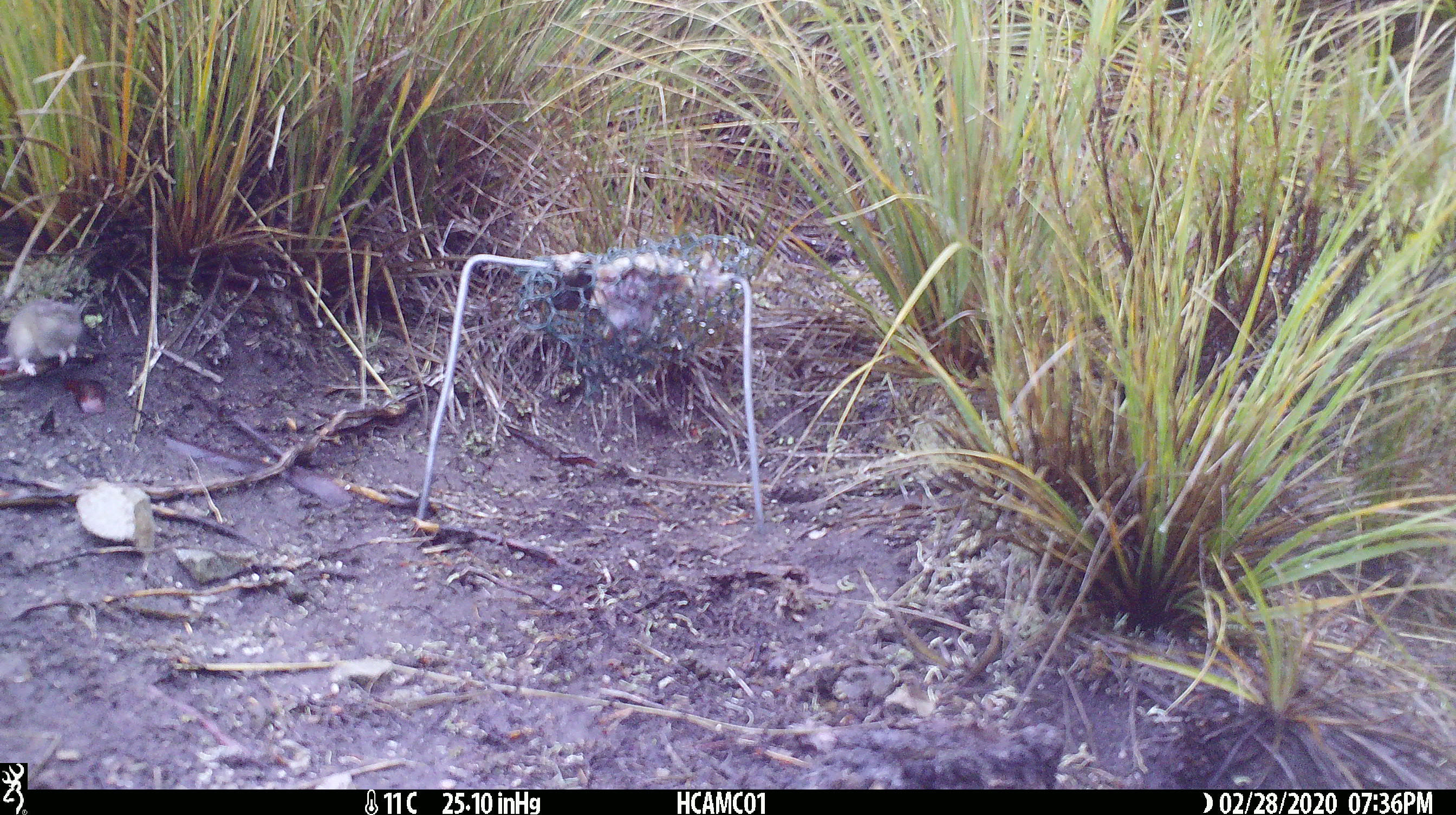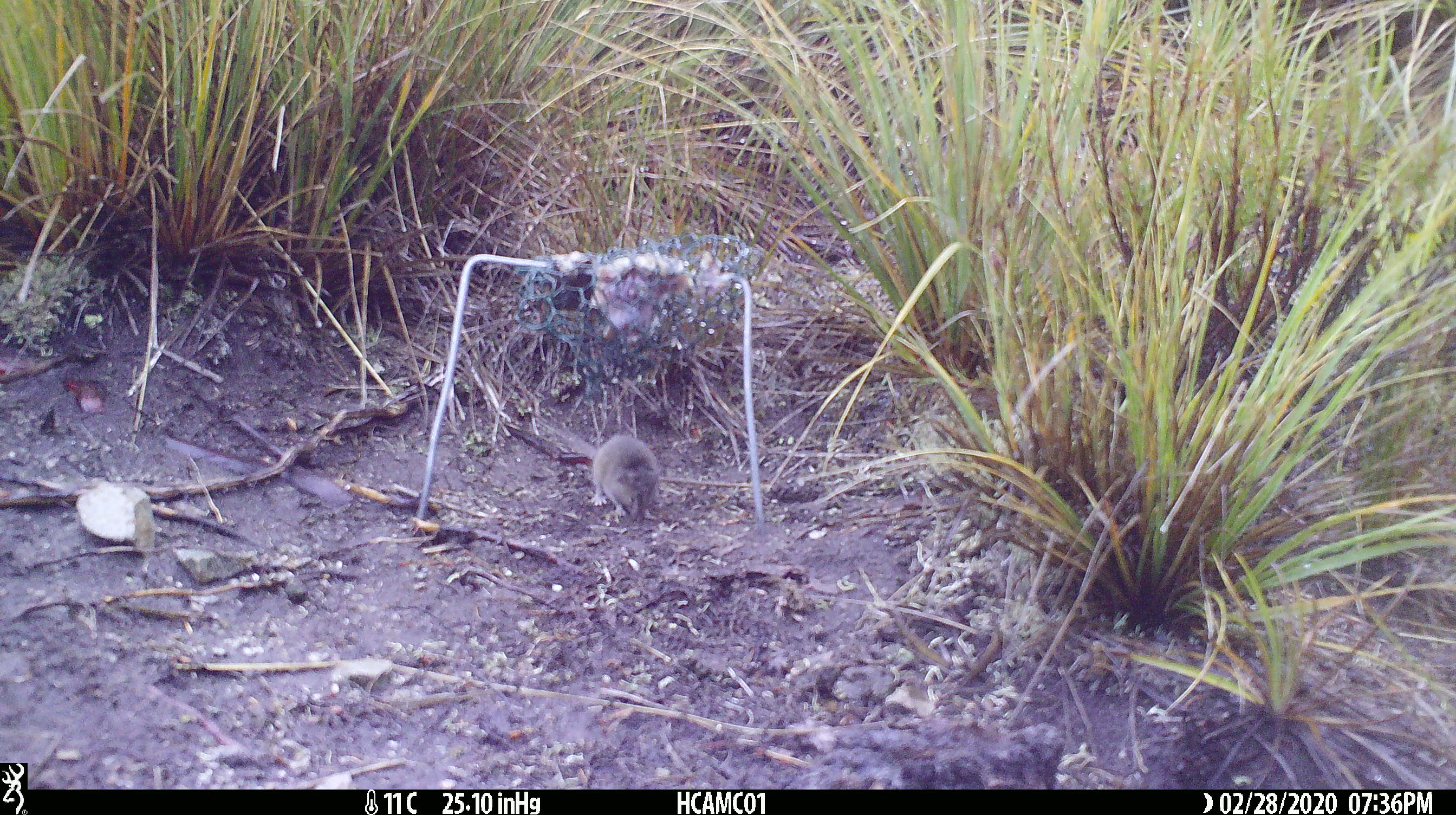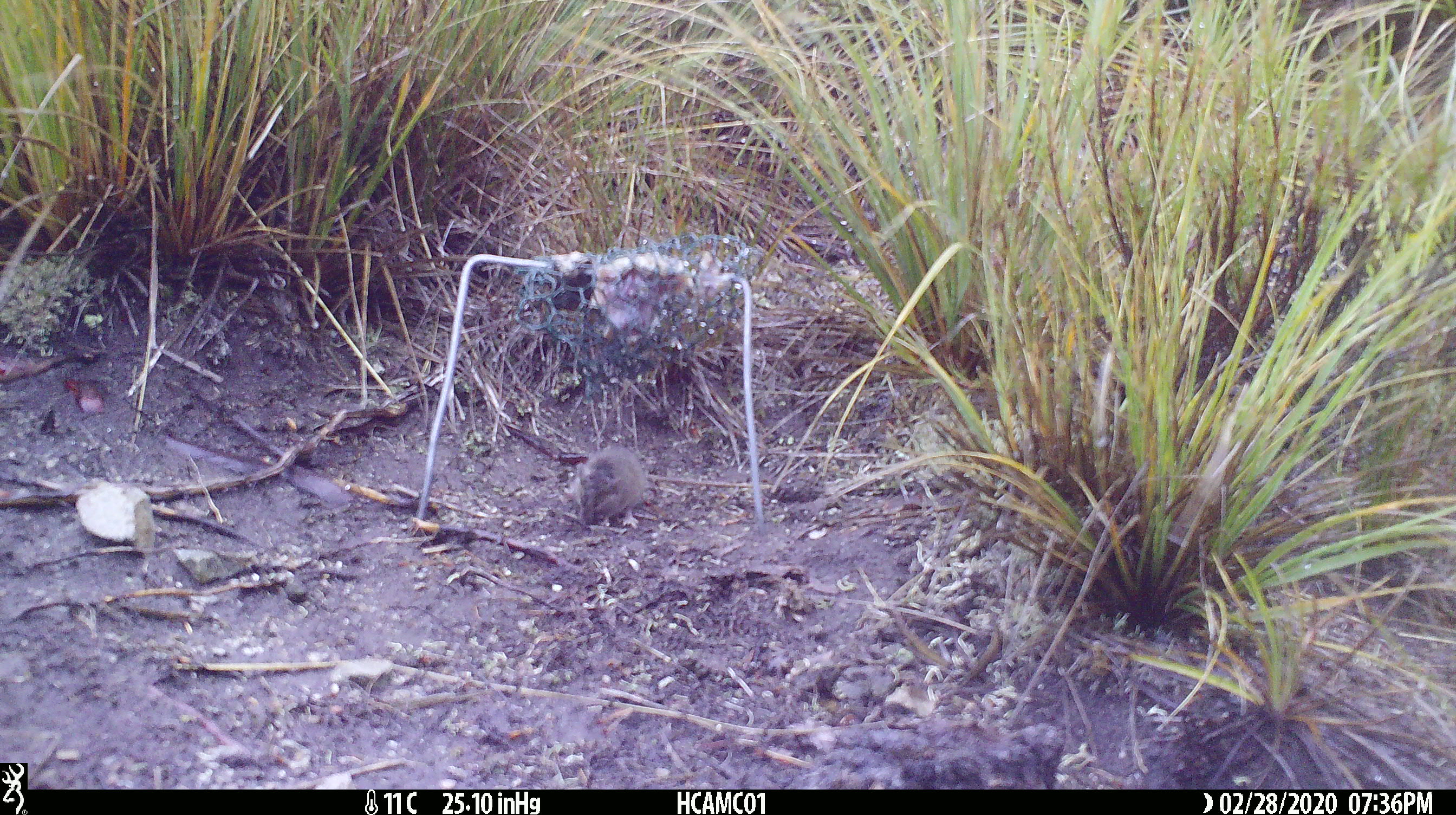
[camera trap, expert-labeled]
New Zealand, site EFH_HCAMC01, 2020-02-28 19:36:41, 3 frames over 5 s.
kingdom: Animalia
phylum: Chordata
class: Mammalia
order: Rodentia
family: Muridae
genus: Mus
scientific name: Mus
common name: mouse